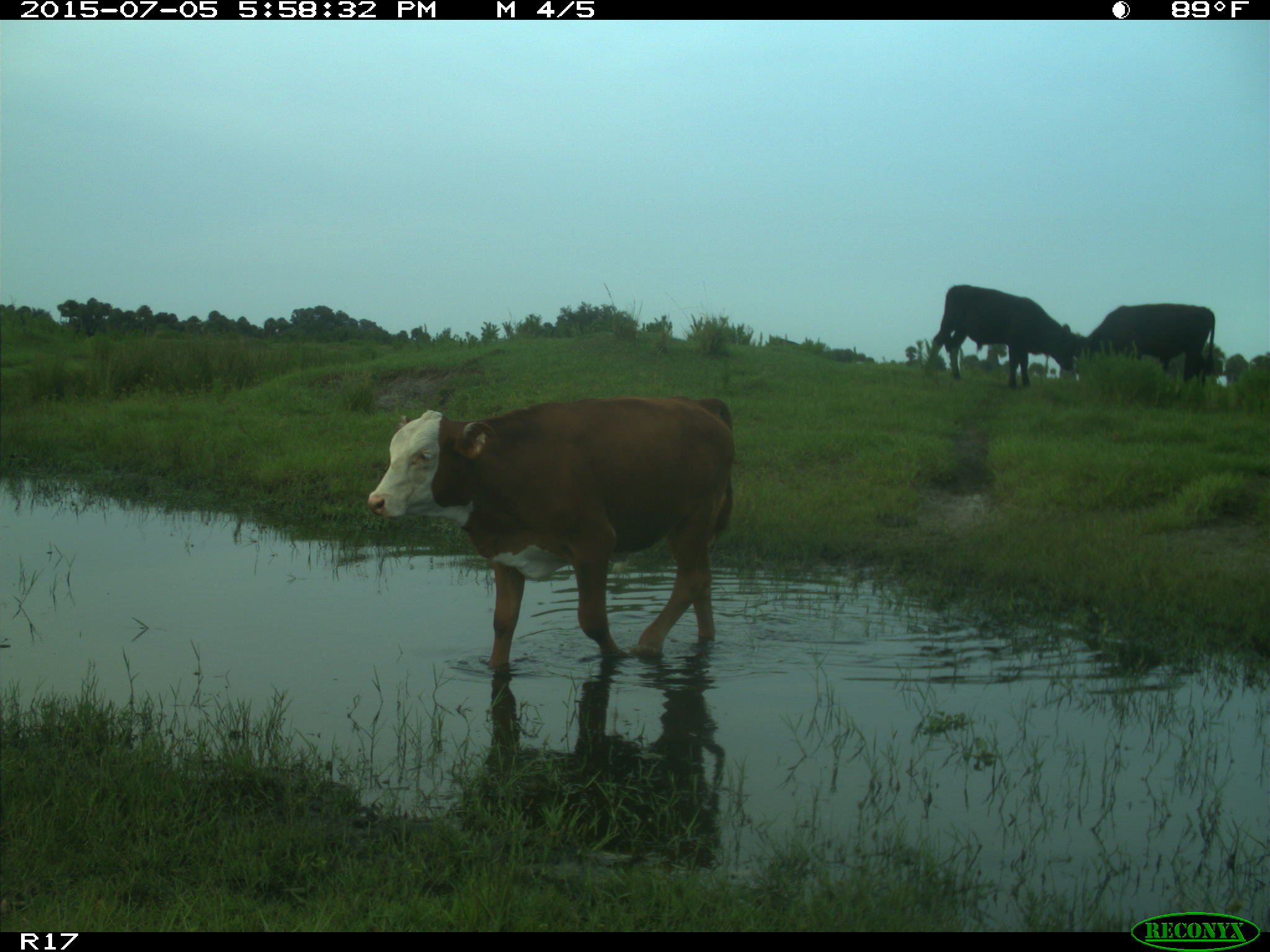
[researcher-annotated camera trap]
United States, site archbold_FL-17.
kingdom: Animalia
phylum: Chordata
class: Mammalia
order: Artiodactyla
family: Bovidae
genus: Bos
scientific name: Bos taurus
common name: domestic cow